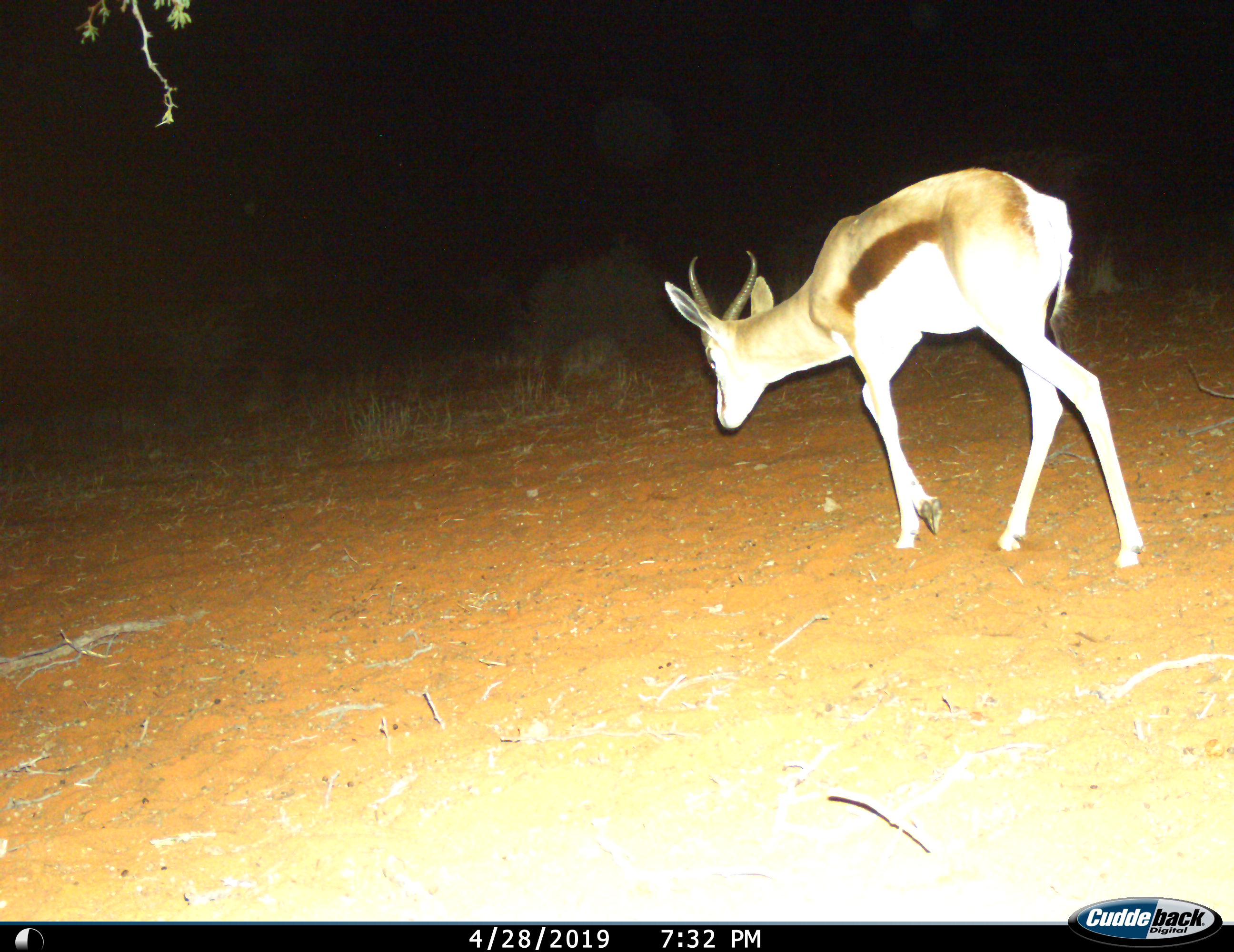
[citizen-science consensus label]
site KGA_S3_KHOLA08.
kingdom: Animalia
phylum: Chordata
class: Mammalia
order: Artiodactyla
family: Bovidae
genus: Antidorcas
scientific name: Antidorcas marsupialis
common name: springbok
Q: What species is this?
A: Springbok (Antidorcas marsupialis).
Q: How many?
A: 1.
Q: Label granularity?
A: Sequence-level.